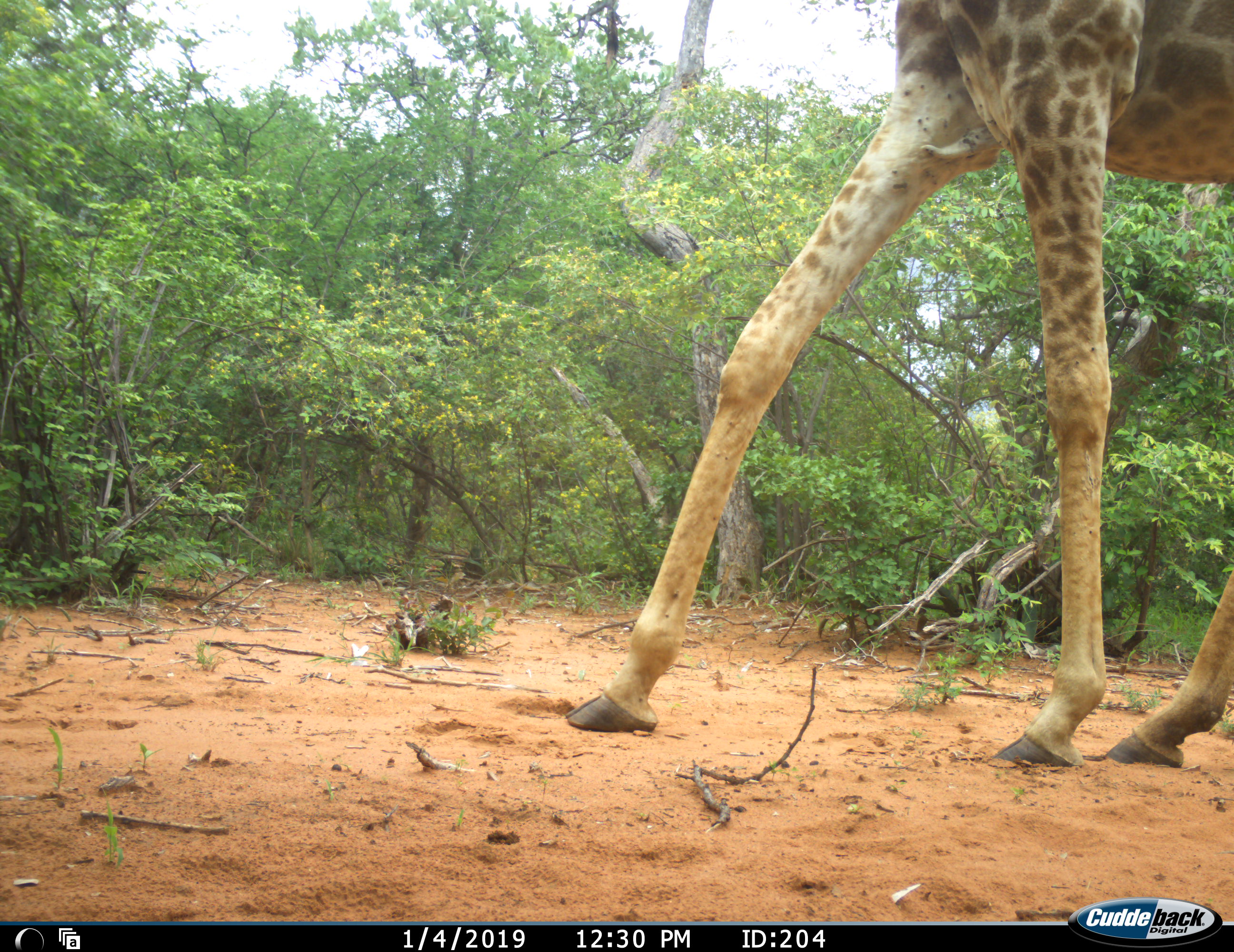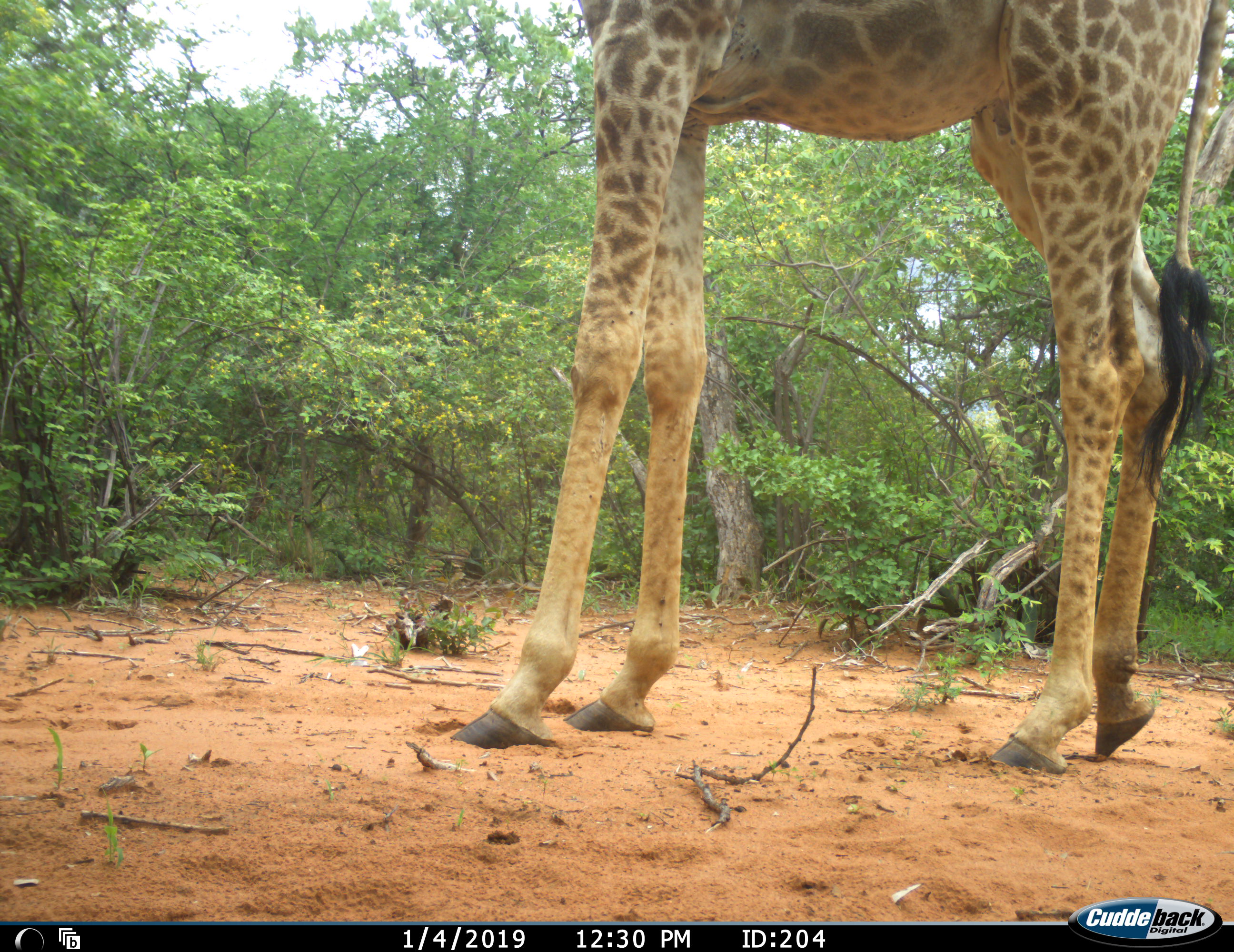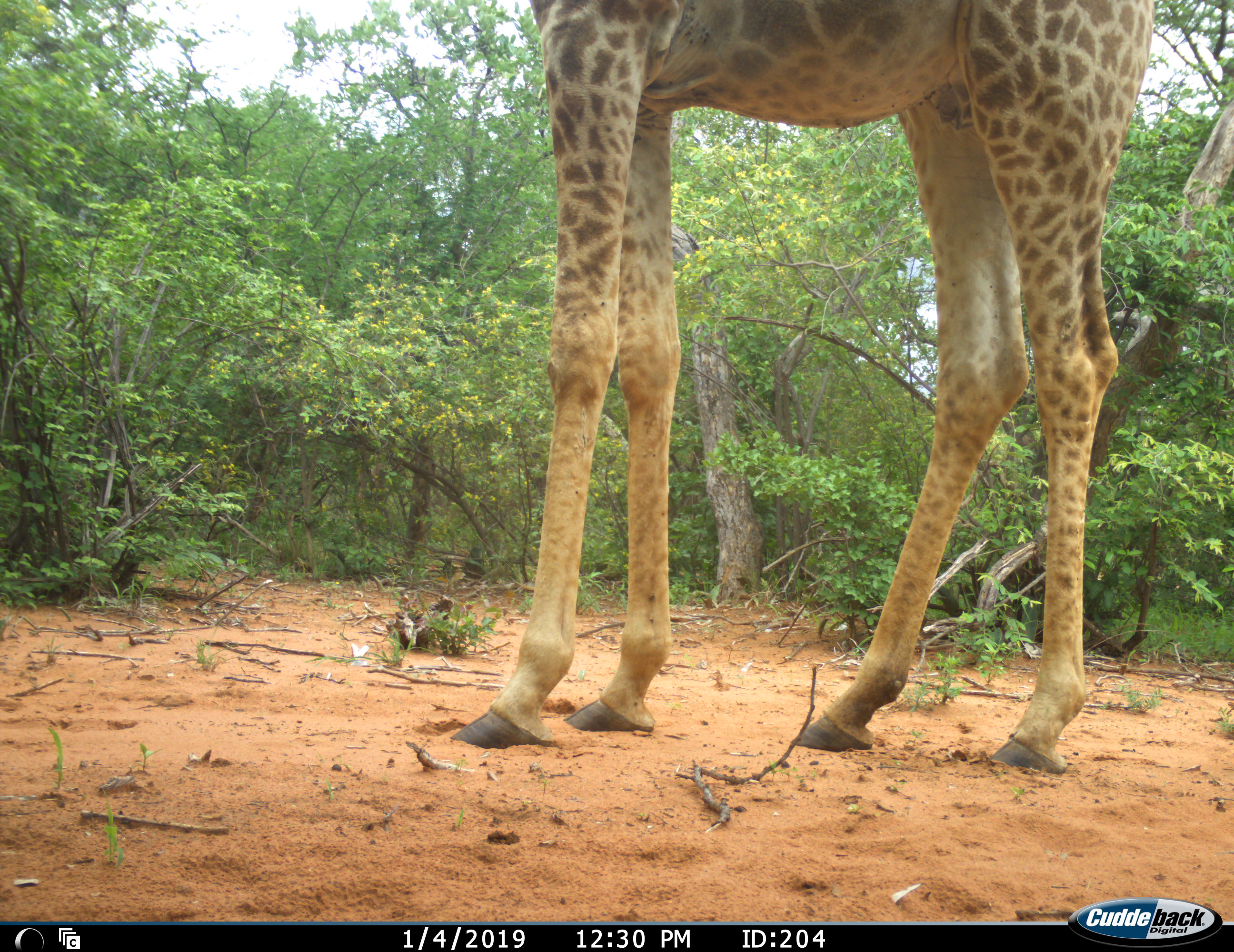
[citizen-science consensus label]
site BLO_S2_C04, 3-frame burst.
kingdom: Animalia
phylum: Chordata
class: Mammalia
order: Artiodactyla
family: Giraffidae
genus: Giraffa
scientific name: Giraffa camelopardalis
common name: giraffe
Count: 1.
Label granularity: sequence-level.